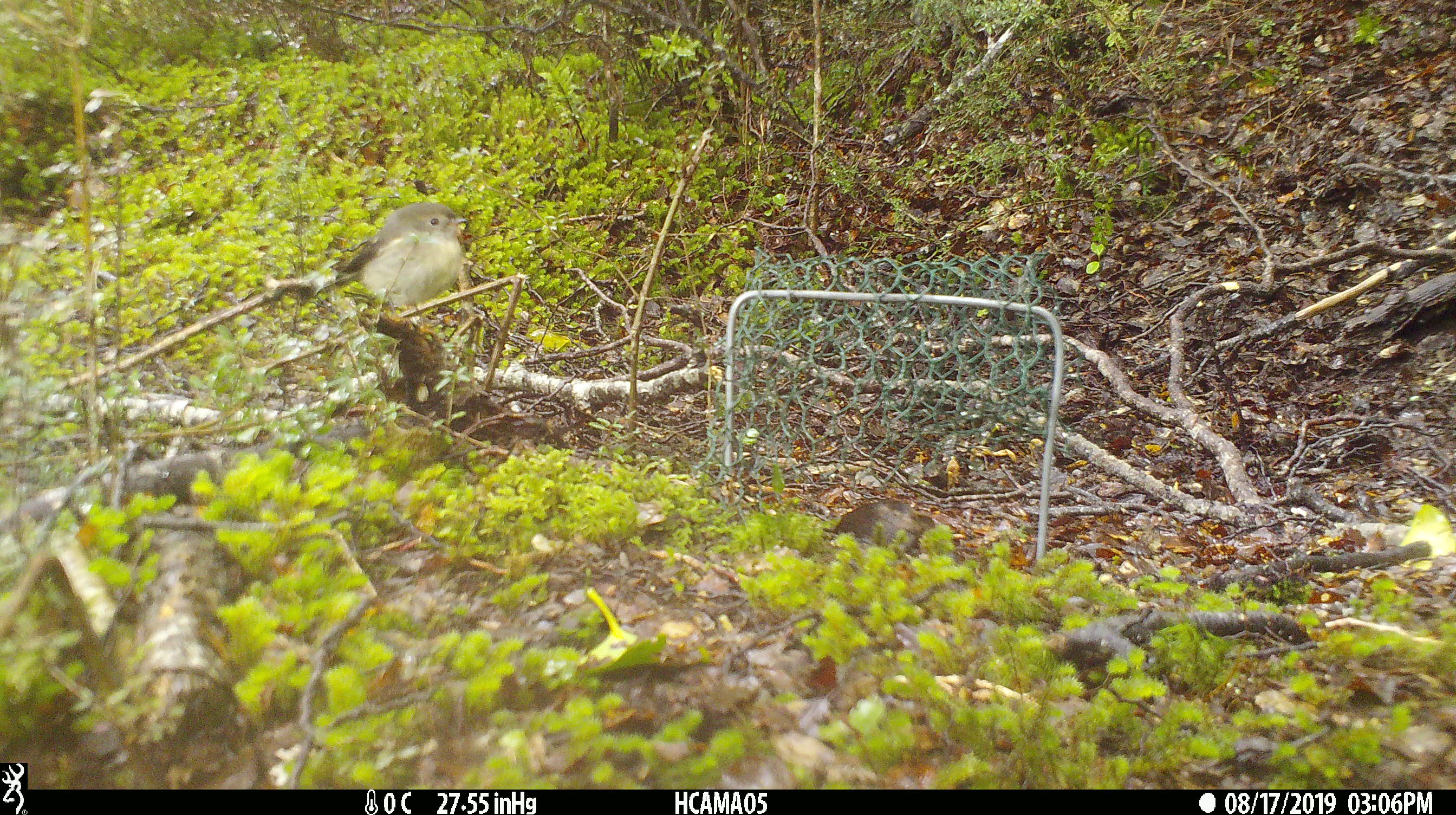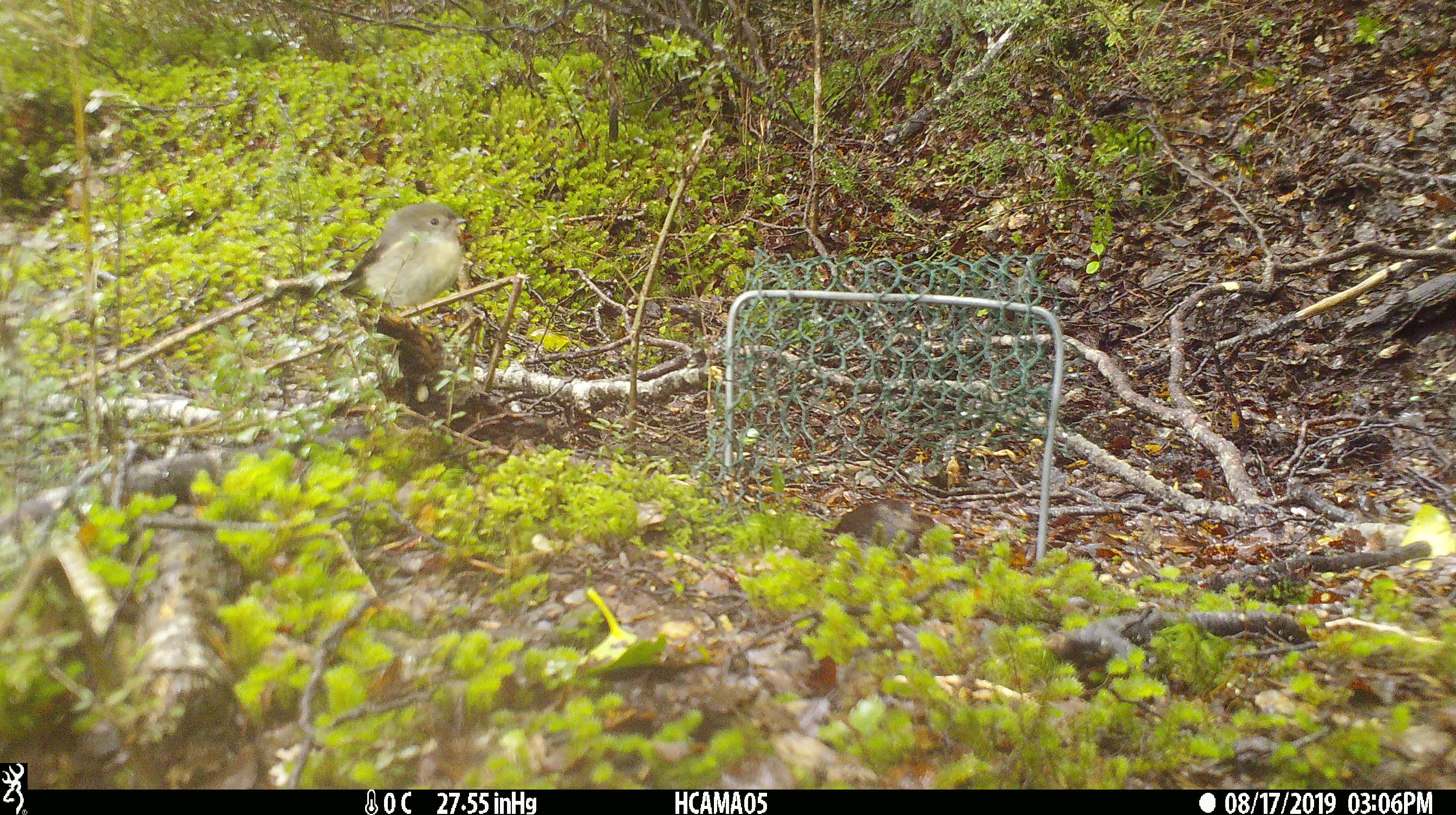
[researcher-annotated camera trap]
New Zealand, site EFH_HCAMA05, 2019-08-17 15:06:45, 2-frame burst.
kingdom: Animalia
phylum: Chordata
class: Aves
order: Passeriformes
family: Petroicidae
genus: Petroica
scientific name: Petroica macrocephala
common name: tomtit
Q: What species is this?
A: Tomtit (Petroica macrocephala).